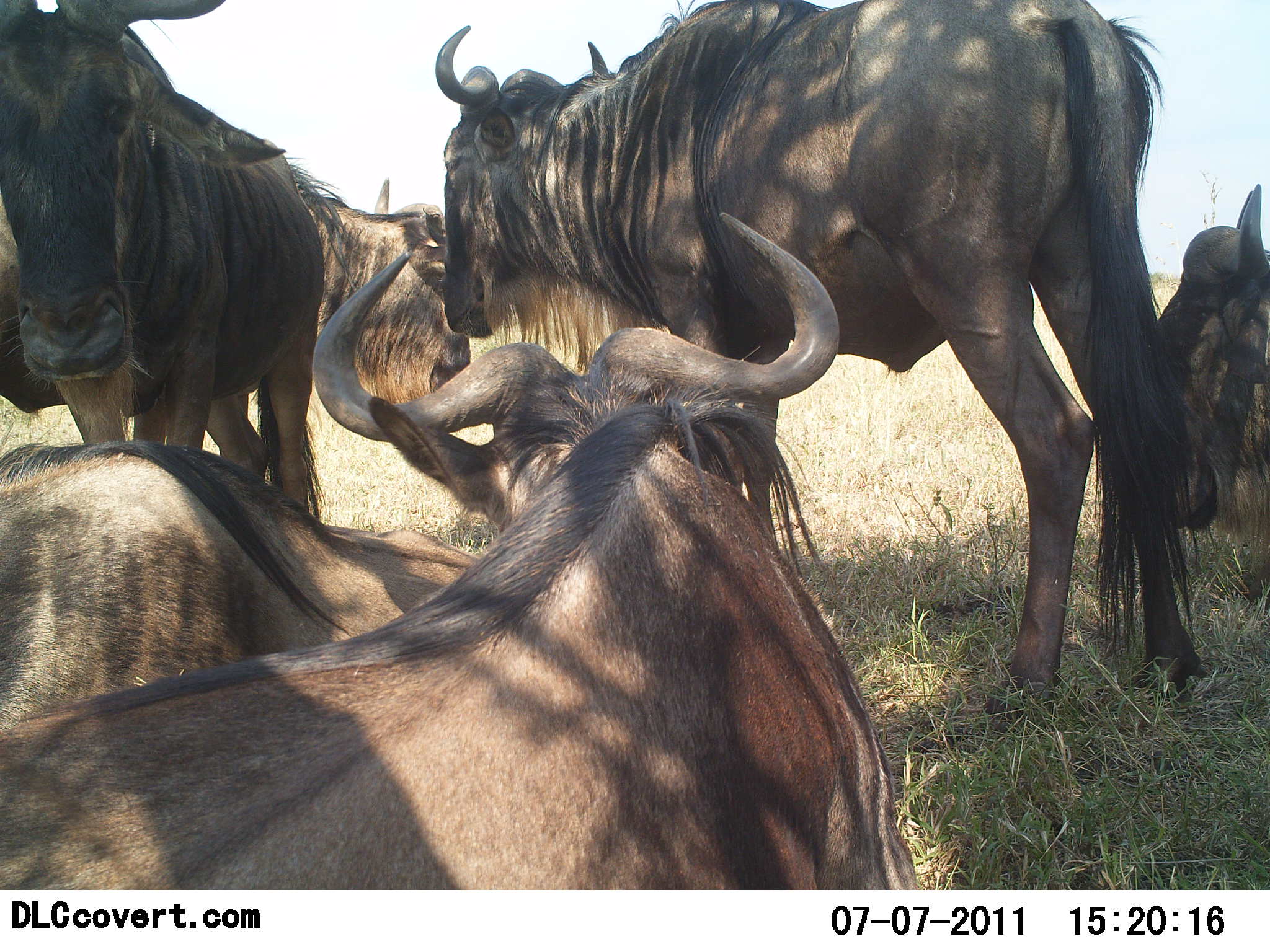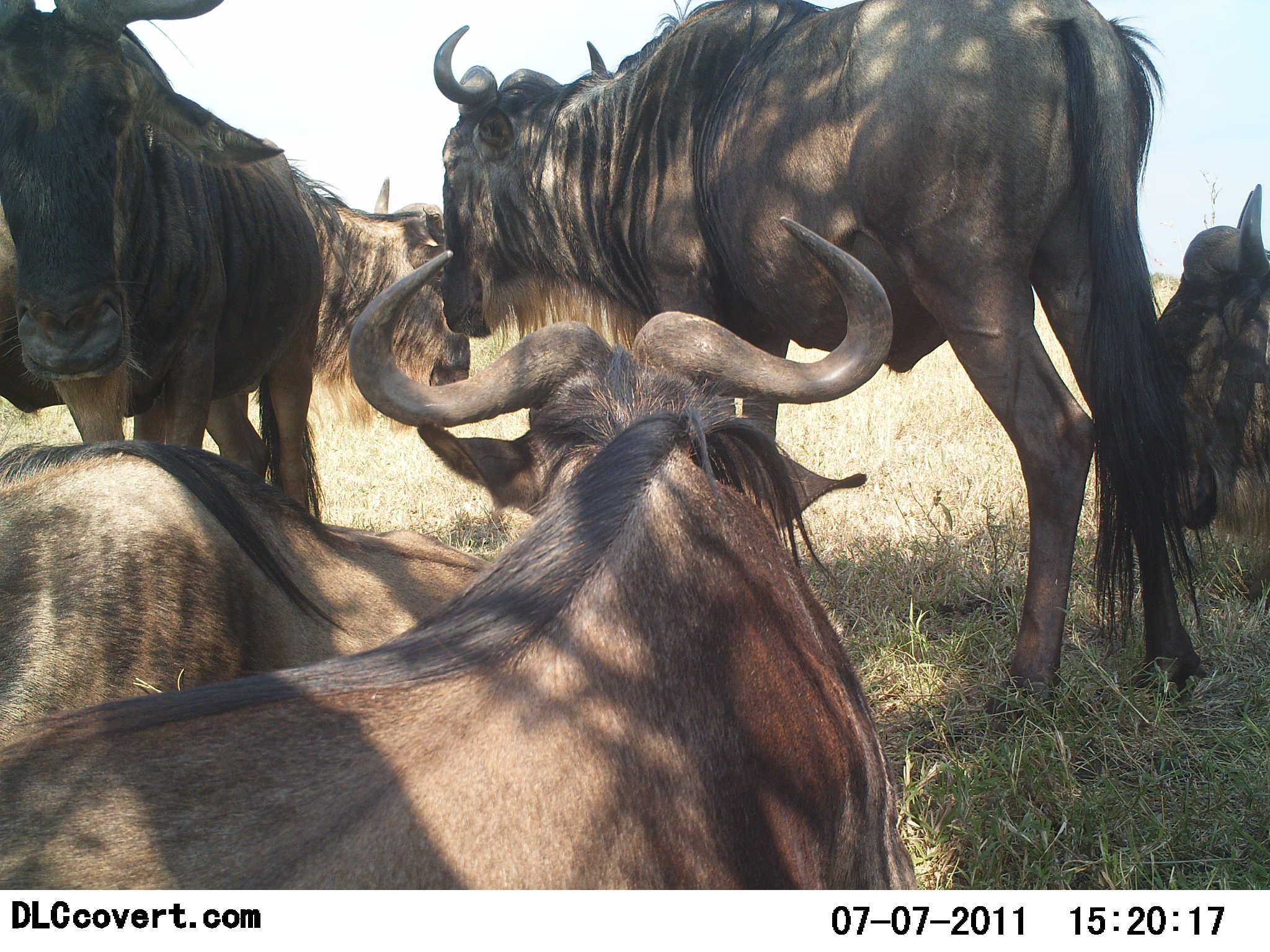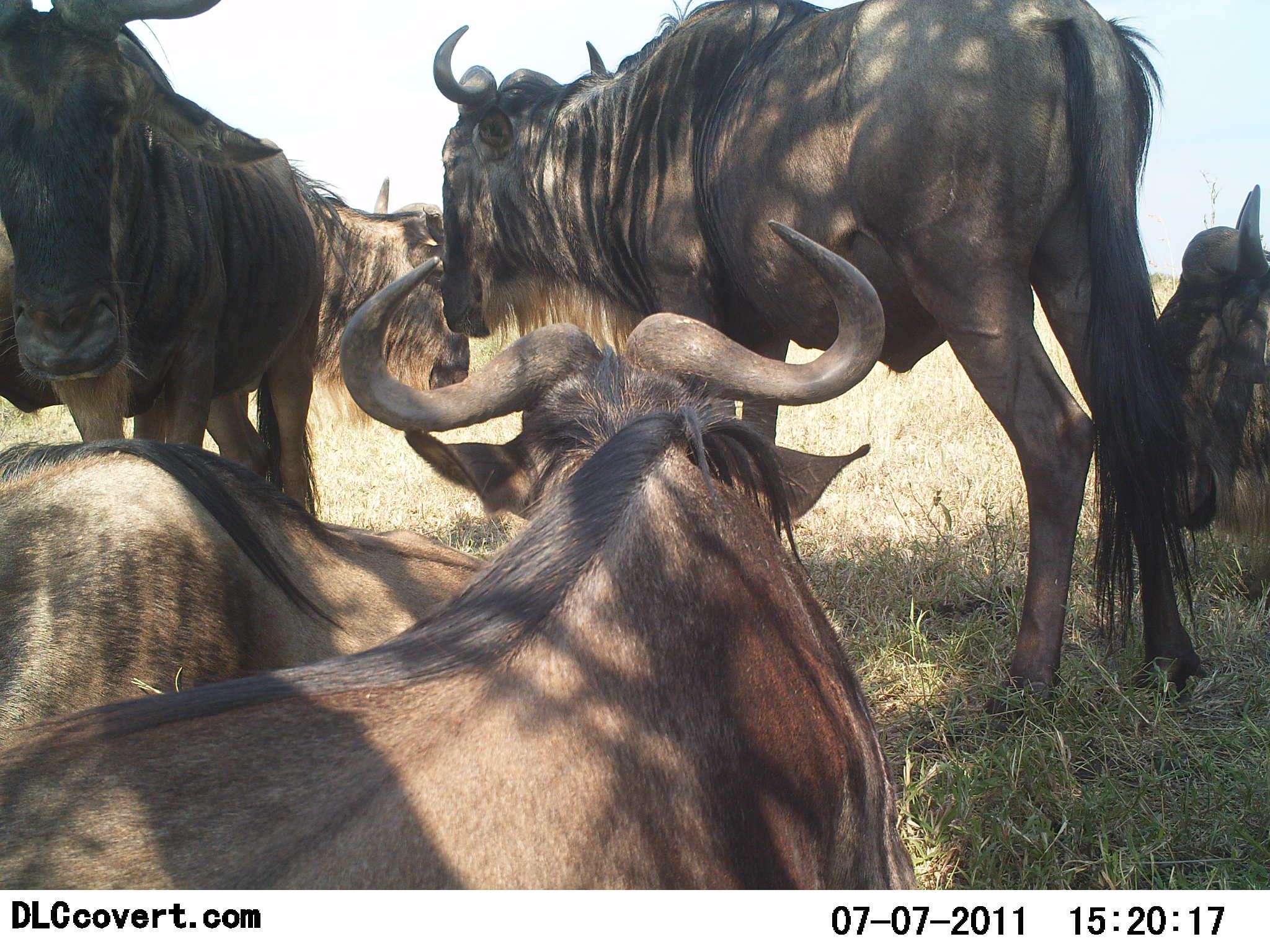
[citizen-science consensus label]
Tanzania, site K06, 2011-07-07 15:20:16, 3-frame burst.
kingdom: Animalia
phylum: Chordata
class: Mammalia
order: Artiodactyla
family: Bovidae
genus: Connochaetes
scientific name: Connochaetes taurinus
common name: blue wildebeest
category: wildebeest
Wildebeest (blue wildebeest) (Connochaetes taurinus), count 6. Behavior (volunteer vote fractions): standing 82%, resting 82%, moving 0%, interacting 0%. Young present (vote fraction): 0%. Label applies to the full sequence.